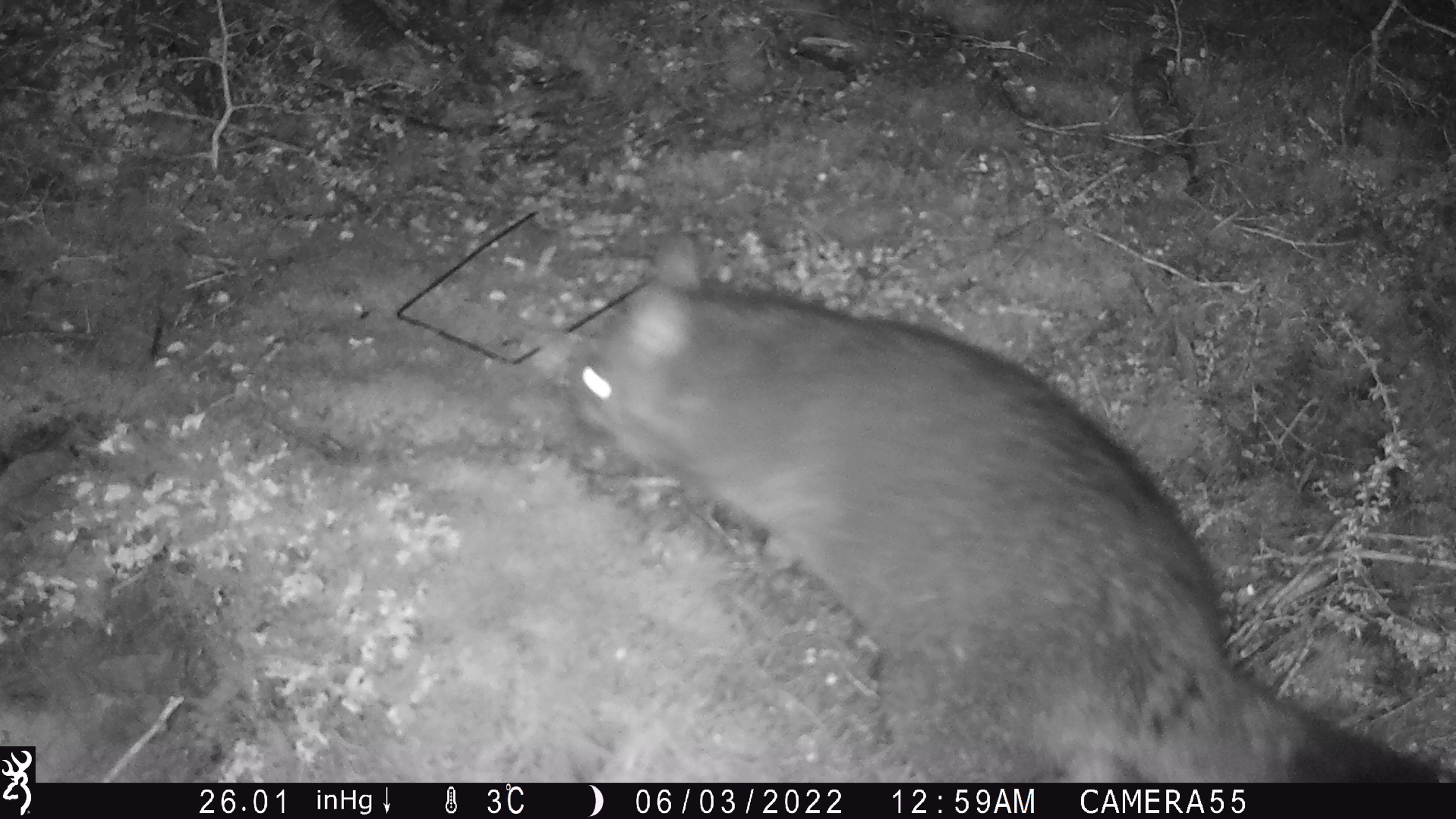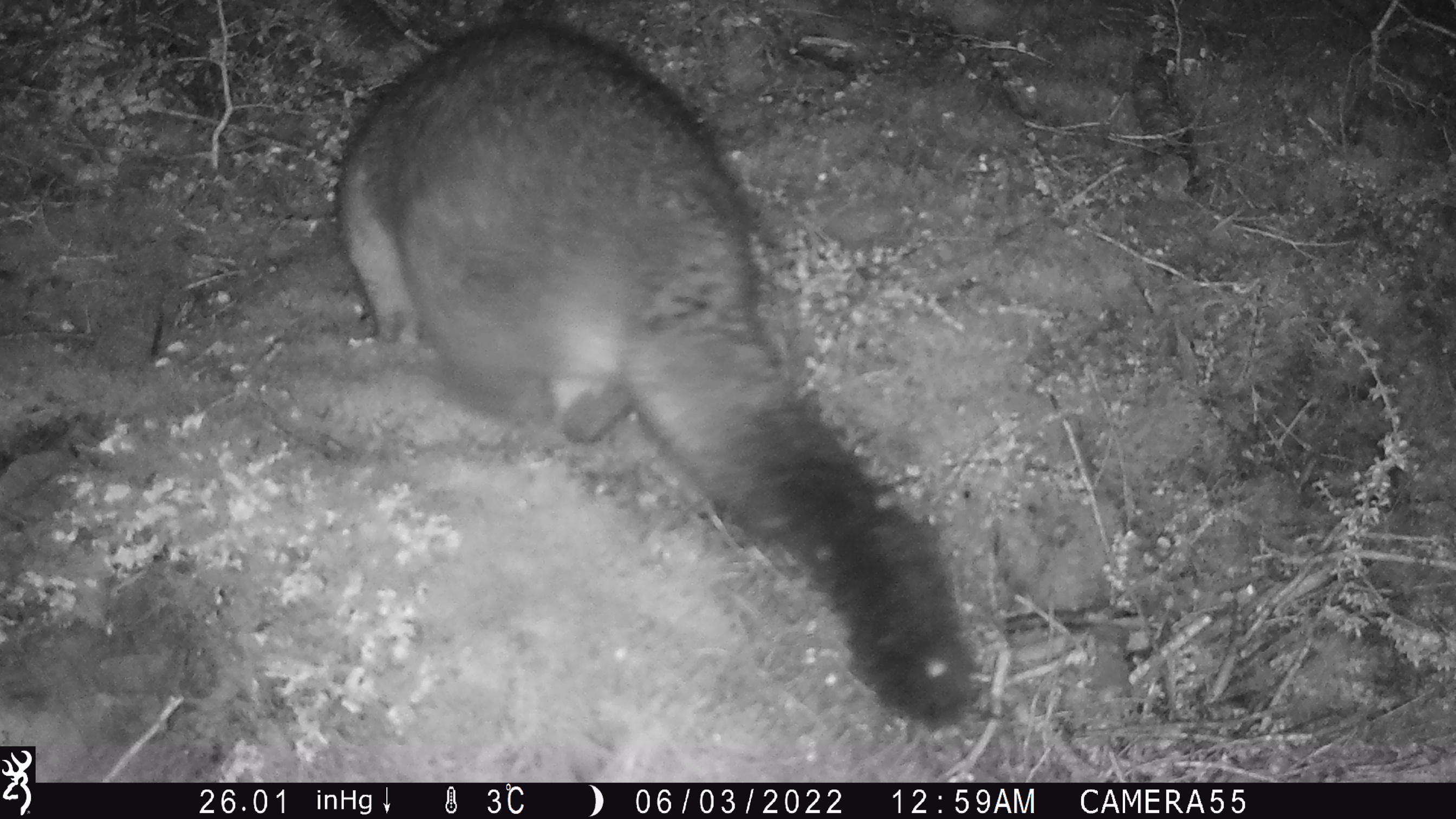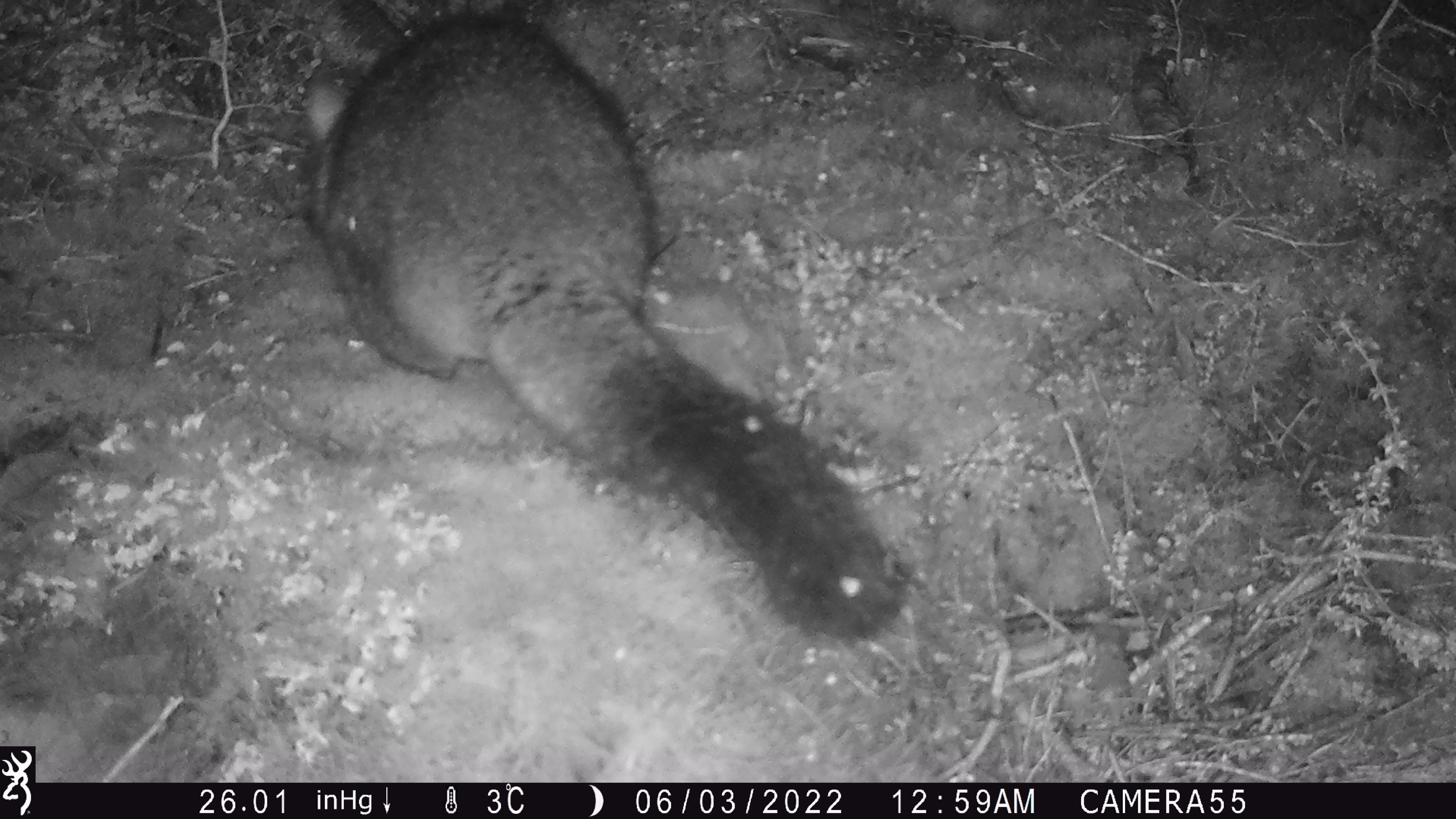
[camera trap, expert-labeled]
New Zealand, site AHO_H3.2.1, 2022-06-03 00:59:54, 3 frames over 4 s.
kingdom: Animalia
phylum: Chordata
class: Mammalia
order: Diprotodontia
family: Phalangeridae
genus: Trichosurus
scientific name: Trichosurus vulpecula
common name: common brushtail possum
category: possum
Possum (common brushtail possum) (Trichosurus vulpecula).